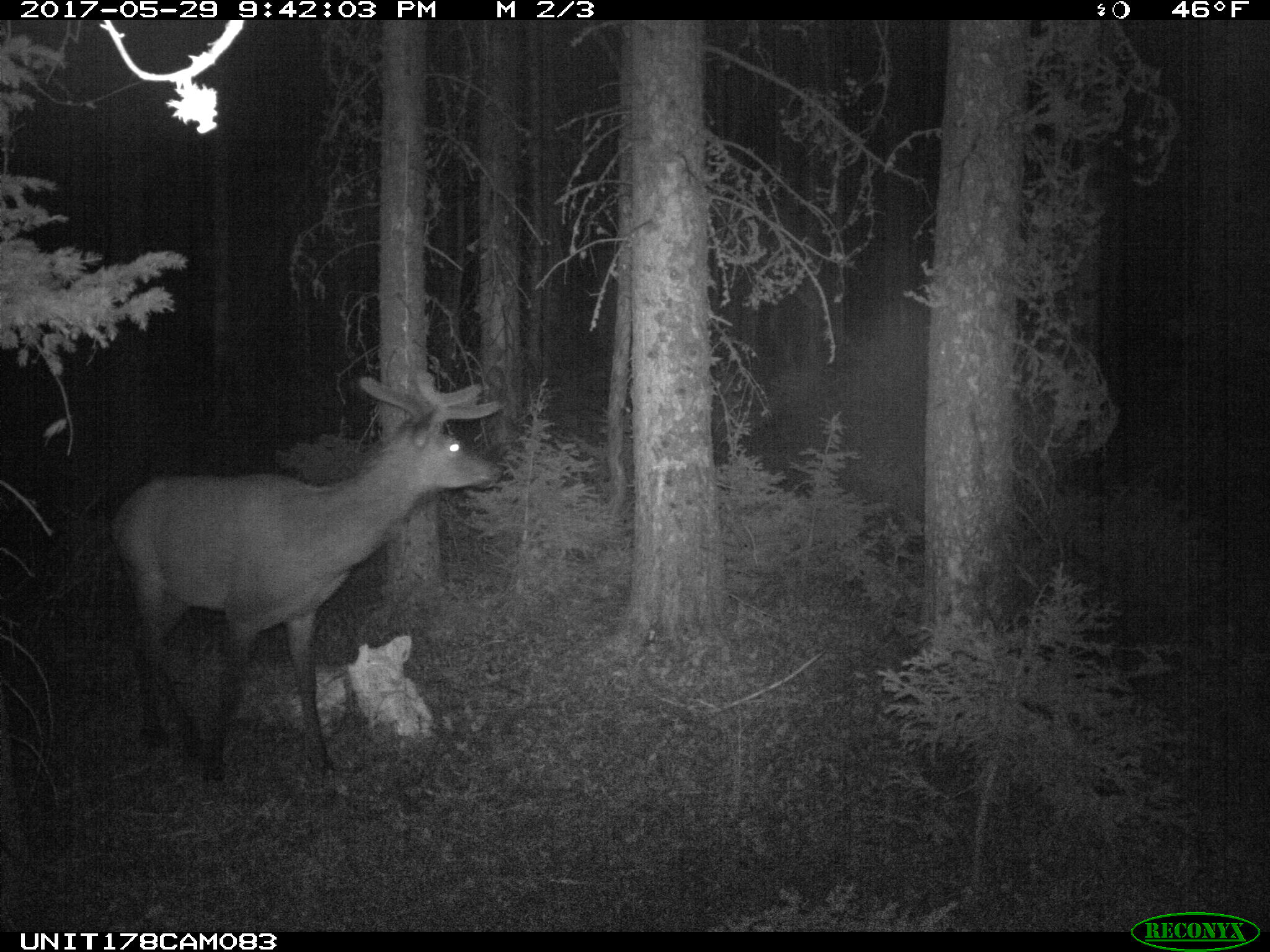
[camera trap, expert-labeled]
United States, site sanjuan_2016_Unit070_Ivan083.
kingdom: Animalia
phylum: Chordata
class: Mammalia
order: Artiodactyla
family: Cervidae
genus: Cervus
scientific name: Cervus elaphus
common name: red deer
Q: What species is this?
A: Cervus elaphus (red deer).